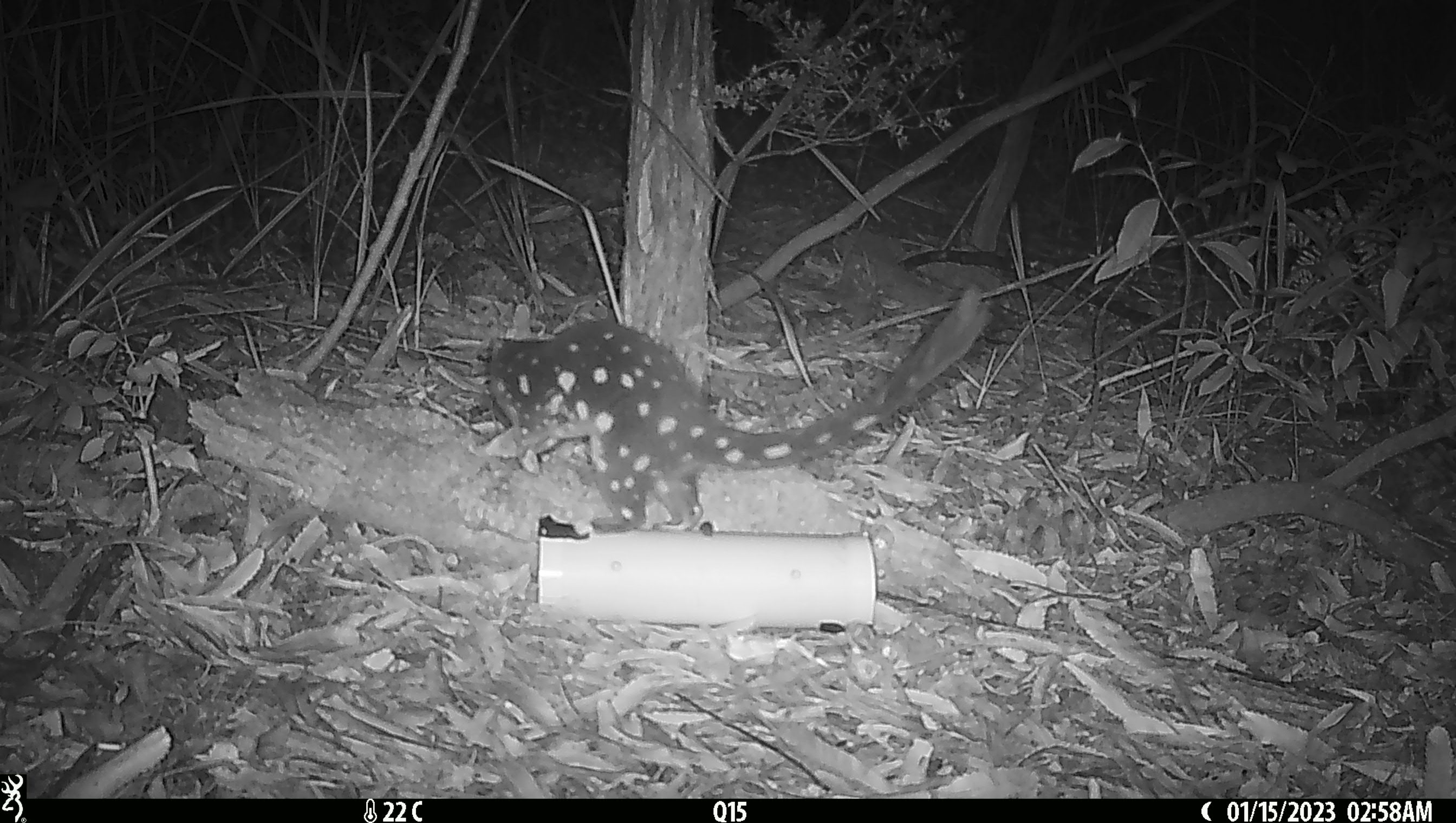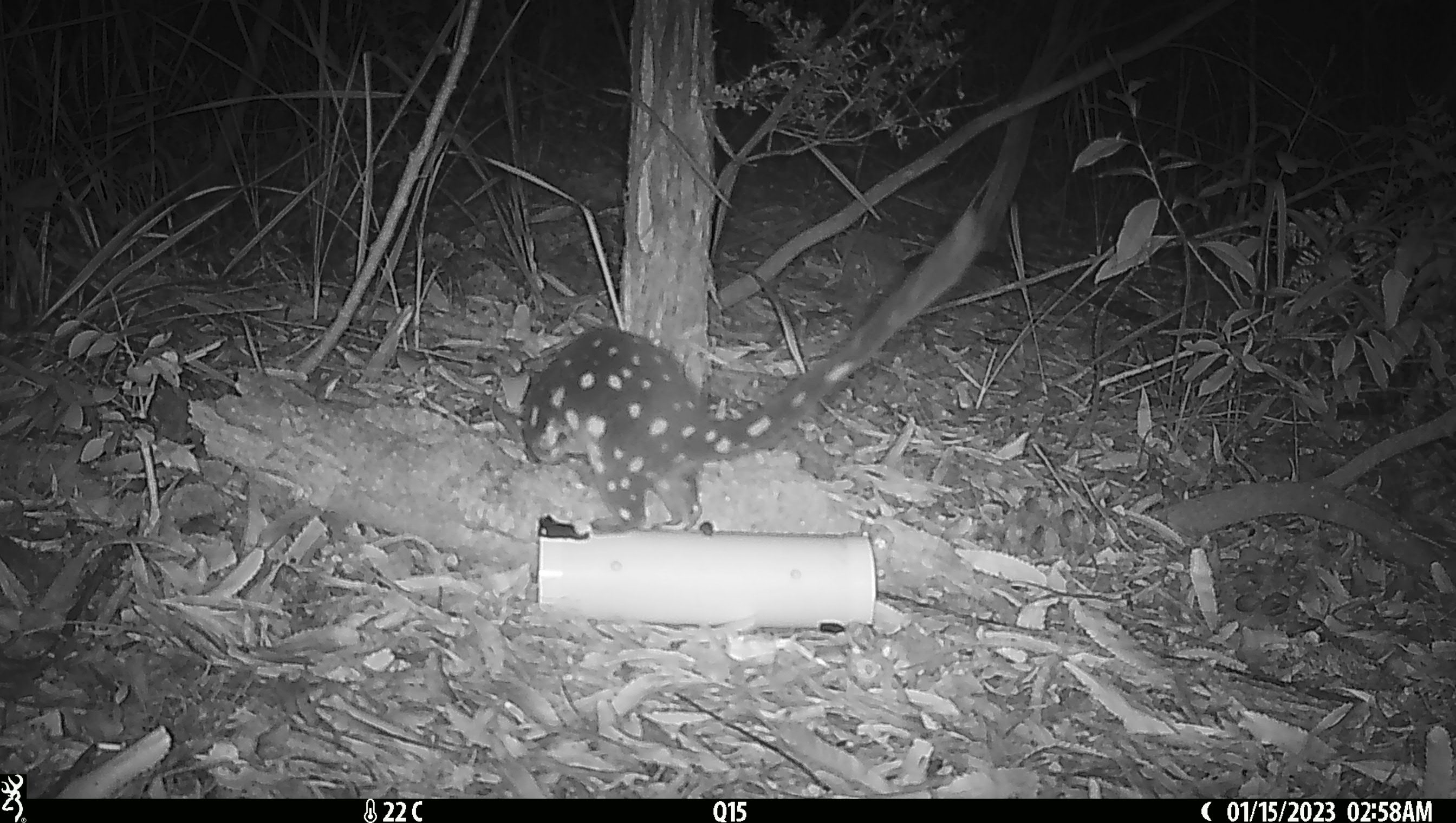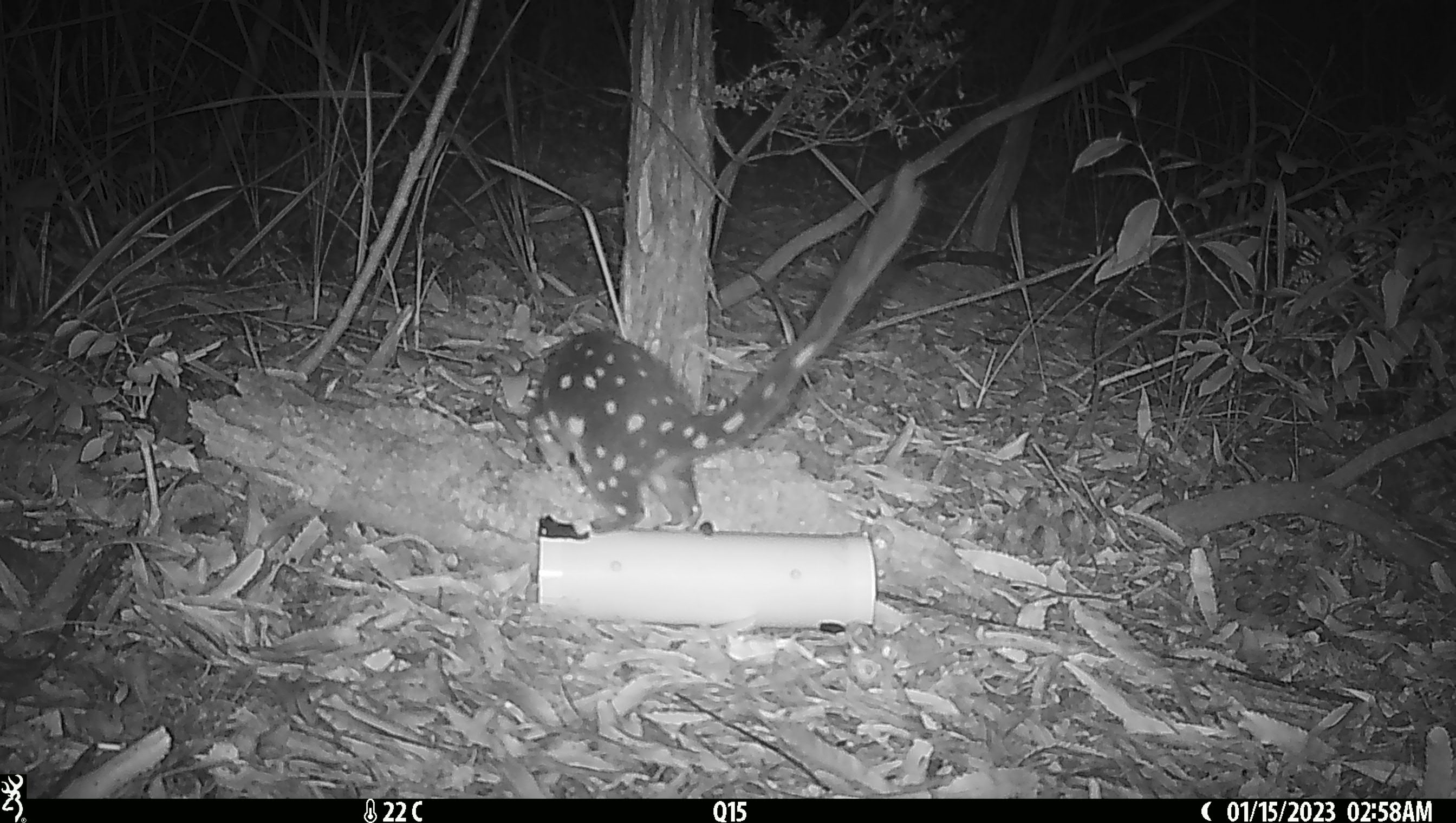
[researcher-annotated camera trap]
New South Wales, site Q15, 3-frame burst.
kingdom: Animalia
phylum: Chordata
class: Mammalia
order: Dasyuromorphia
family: Dasyuridae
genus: Dasyurus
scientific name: Dasyurus maculatus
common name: spotted-tailed quoll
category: quoll